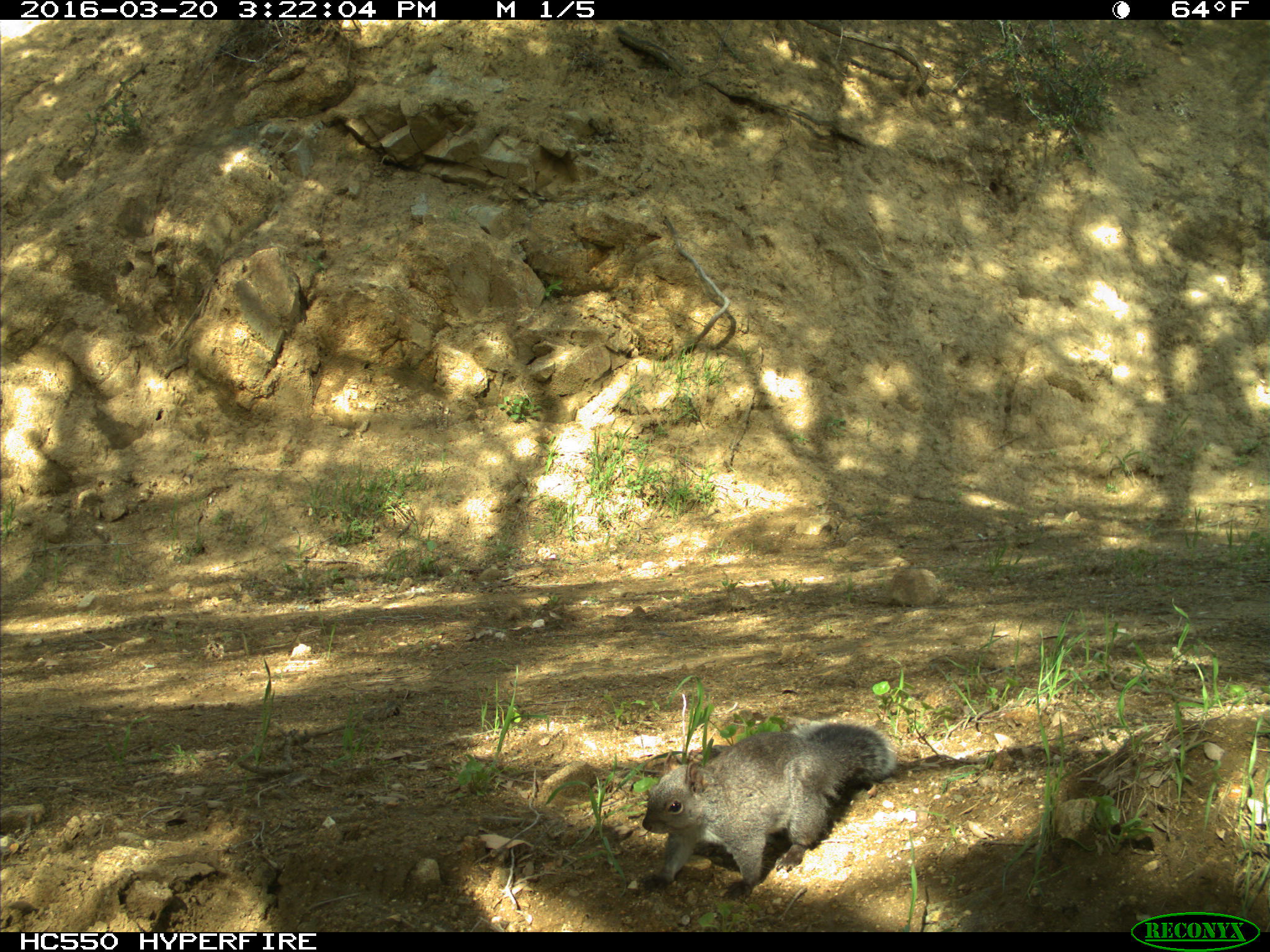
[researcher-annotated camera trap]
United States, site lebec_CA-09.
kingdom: Animalia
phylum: Chordata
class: Mammalia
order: Rodentia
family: Sciuridae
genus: Sciurus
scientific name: Sciurus carolinensis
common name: eastern gray squirrel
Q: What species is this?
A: Sciurus carolinensis (eastern gray squirrel).